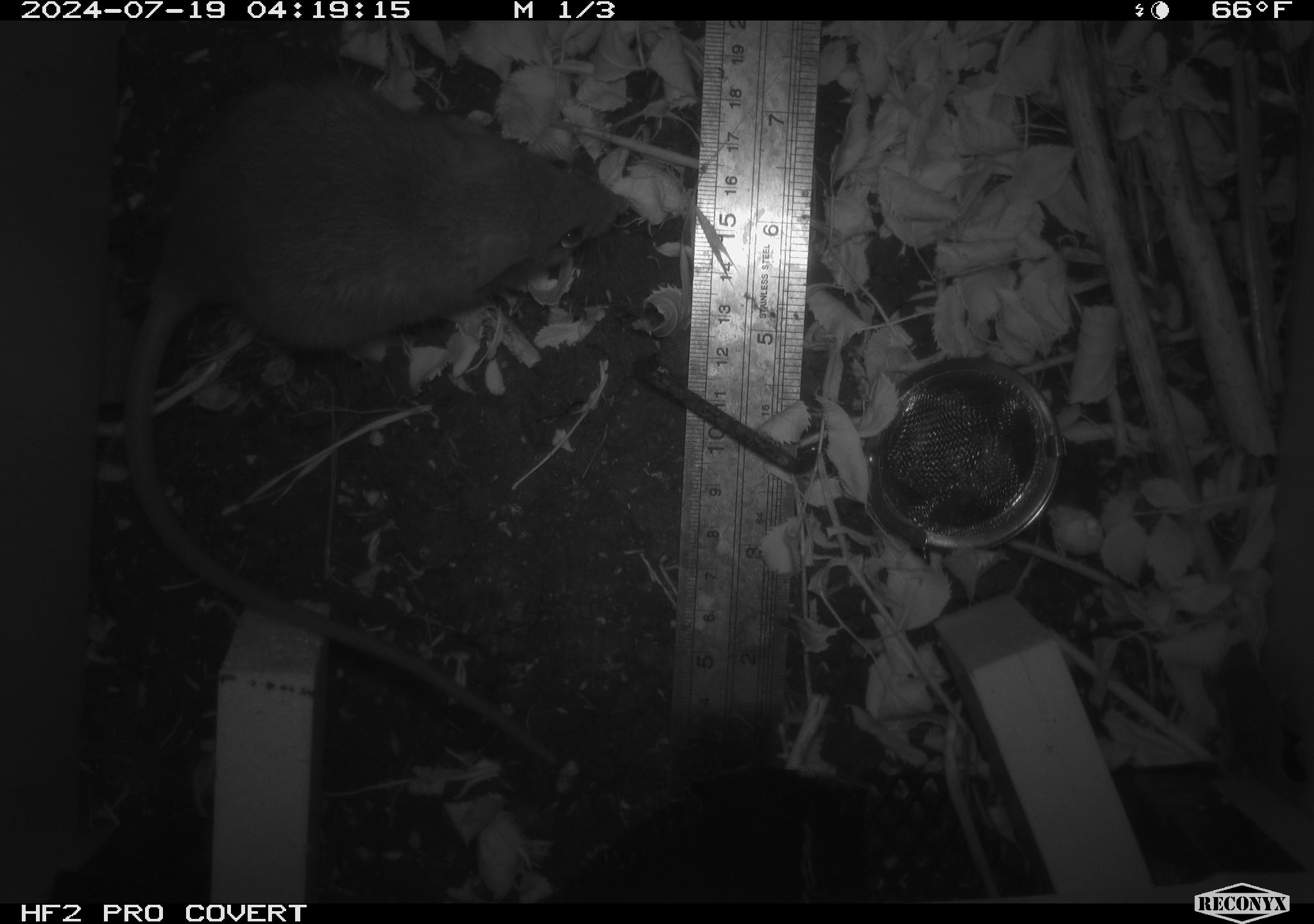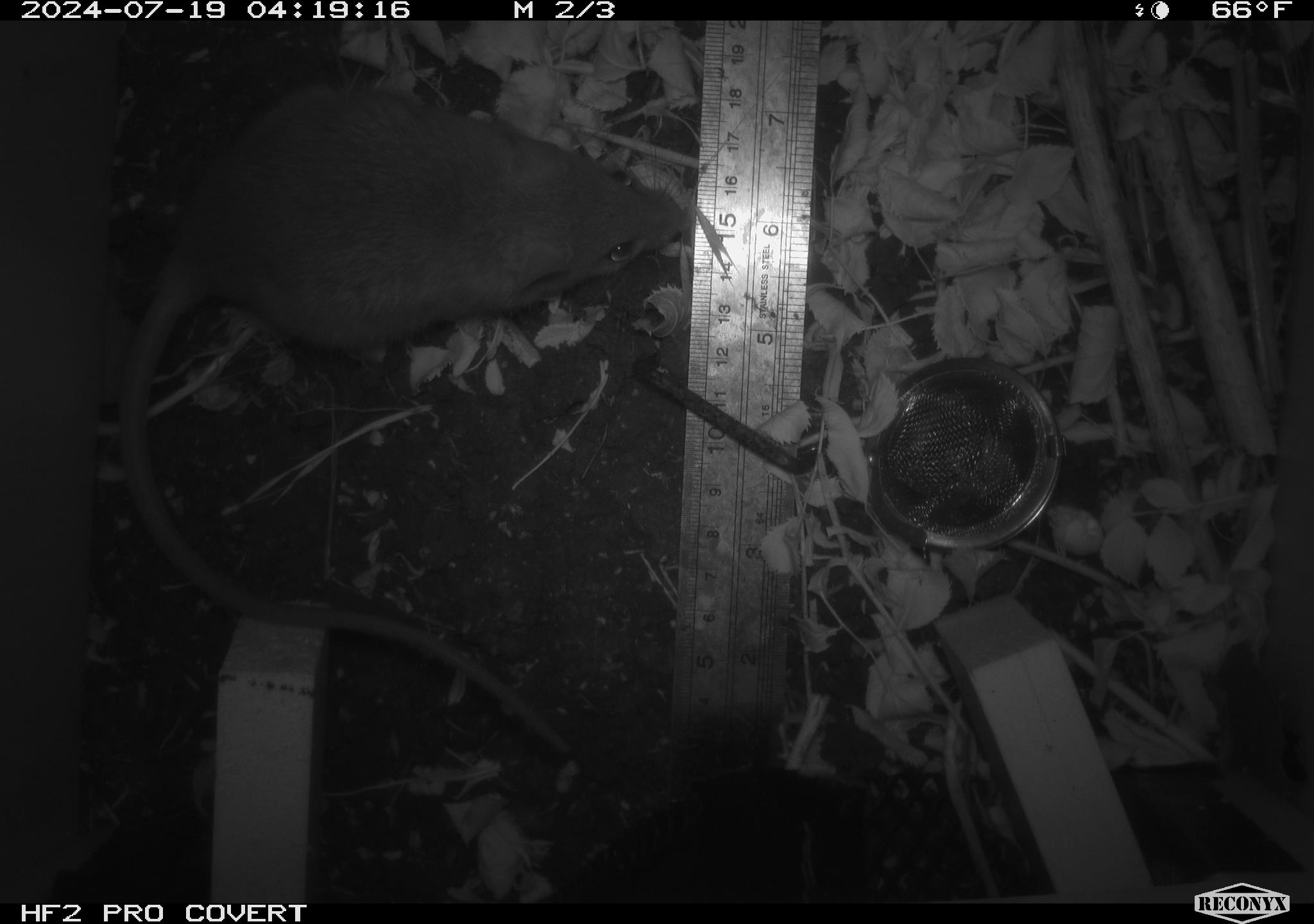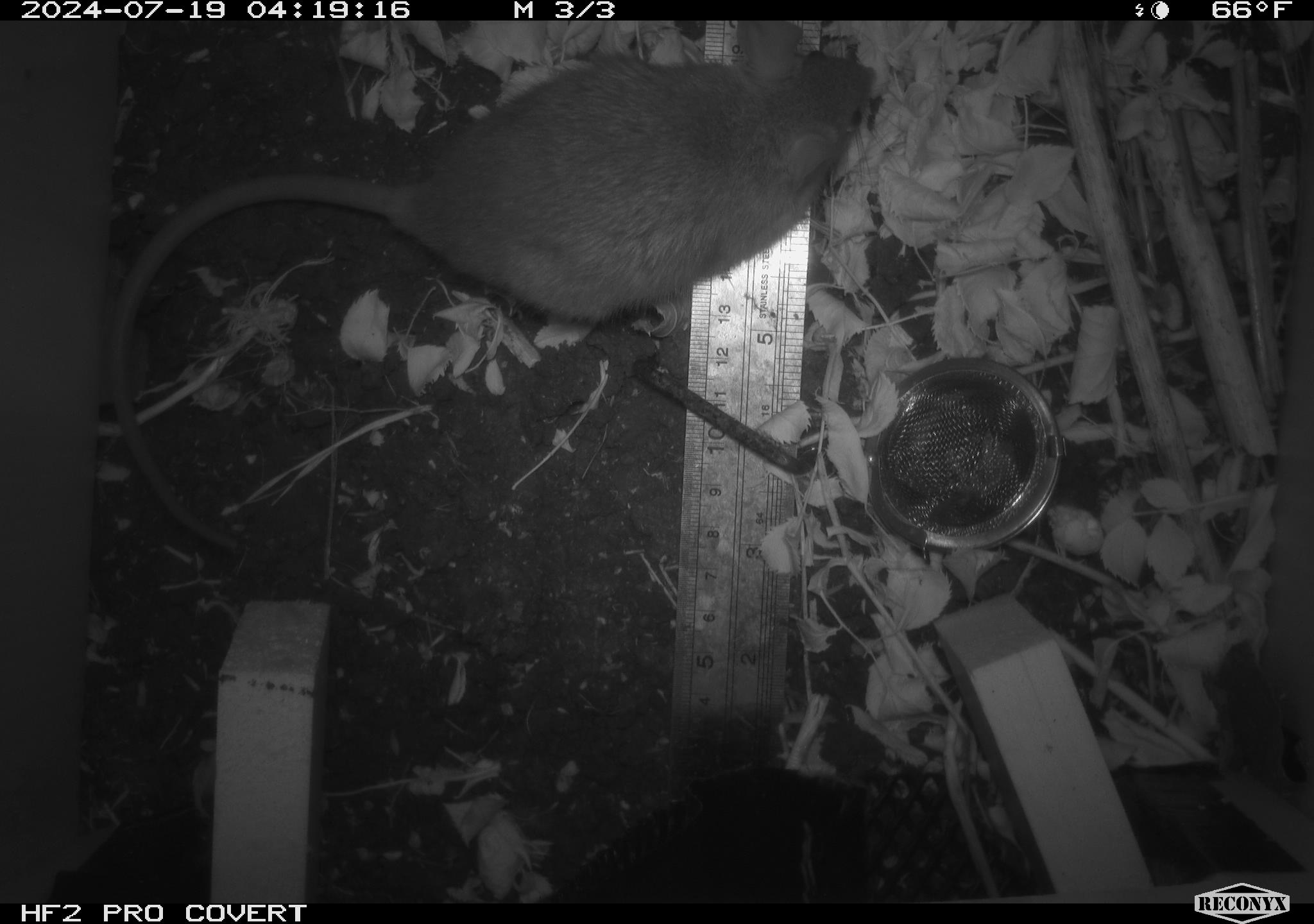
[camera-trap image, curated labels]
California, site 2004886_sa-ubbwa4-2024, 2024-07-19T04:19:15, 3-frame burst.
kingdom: Animalia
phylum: Chordata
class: Mammalia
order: Rodentia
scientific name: Rodentia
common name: woodrat or rat or mouse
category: woodrat or rat or mouse species